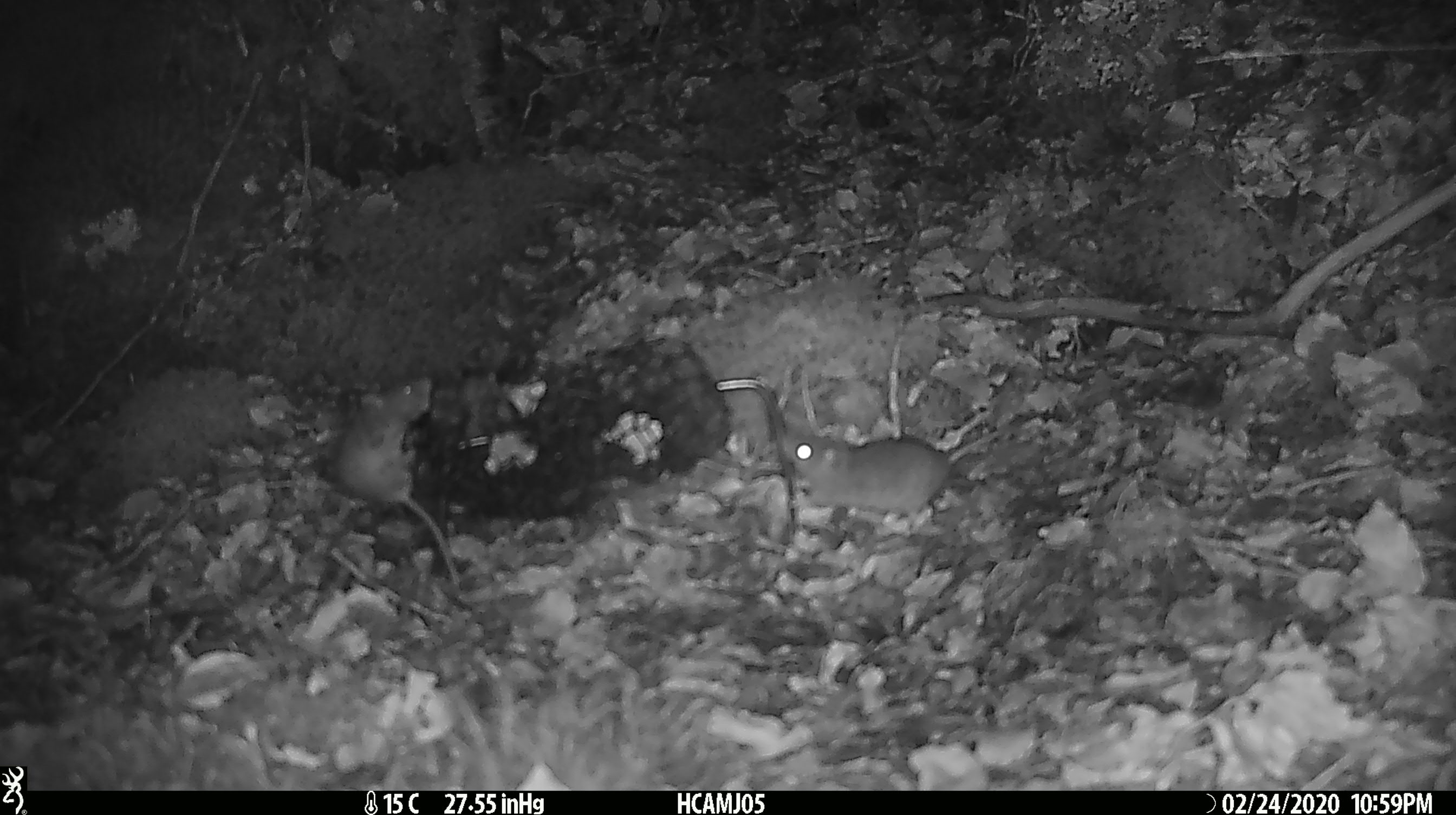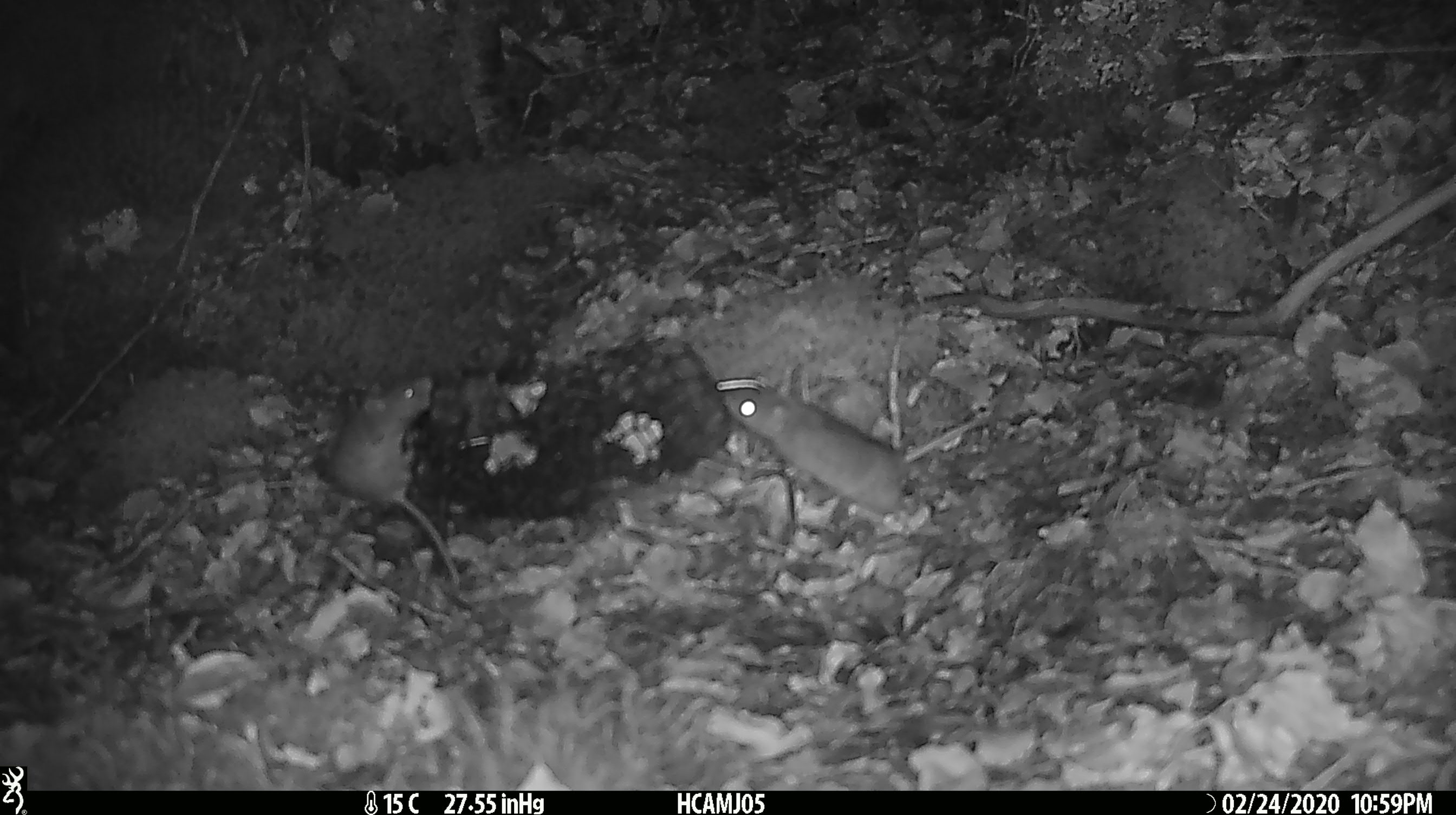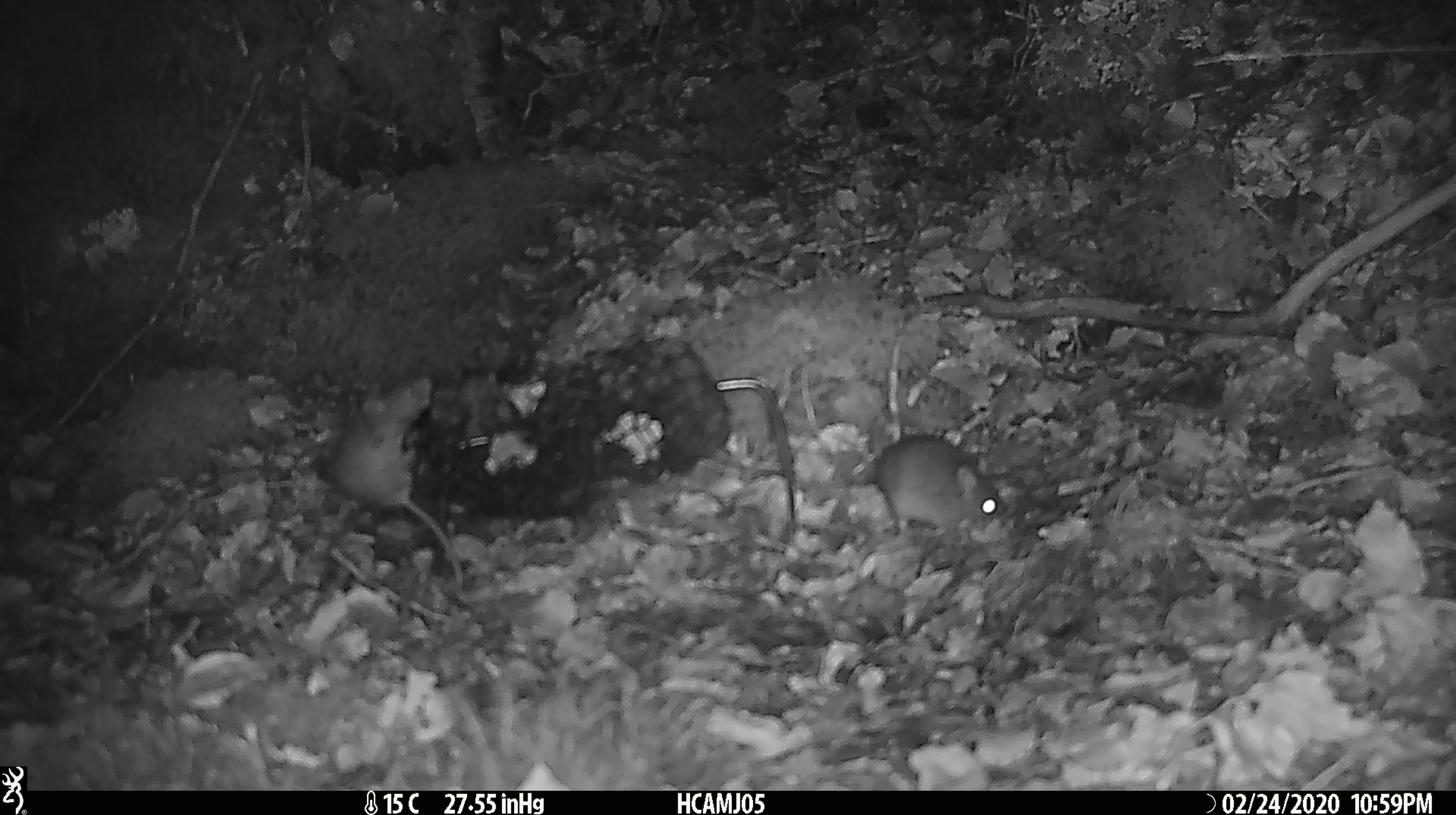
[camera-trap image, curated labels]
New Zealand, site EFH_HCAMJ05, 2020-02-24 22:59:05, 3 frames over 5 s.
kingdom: Animalia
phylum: Chordata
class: Mammalia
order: Rodentia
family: Muridae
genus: Mus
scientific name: Mus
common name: mouse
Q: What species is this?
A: Mouse (Mus).